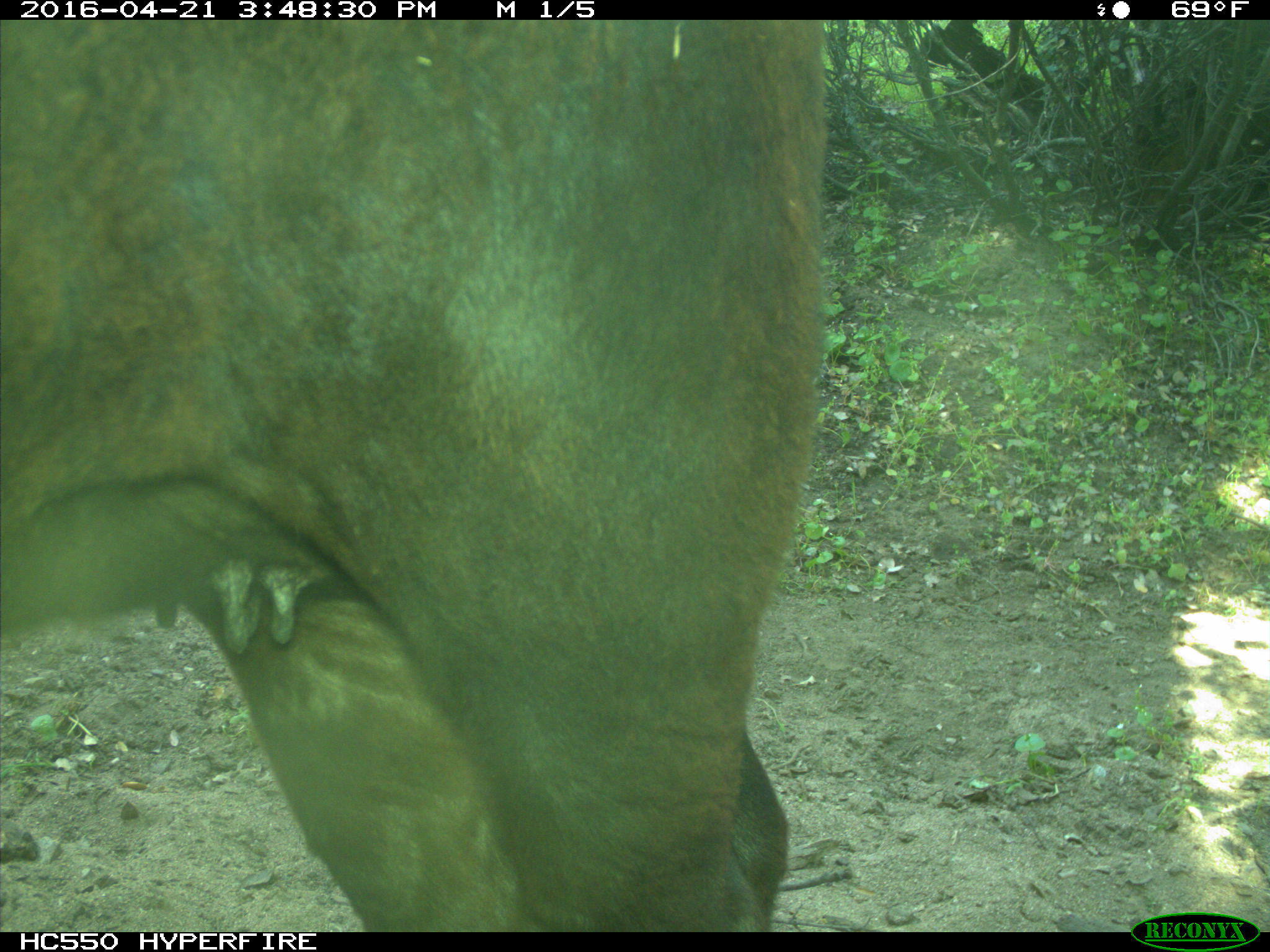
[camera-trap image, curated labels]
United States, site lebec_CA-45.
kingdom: Animalia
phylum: Chordata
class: Mammalia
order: Artiodactyla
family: Bovidae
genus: Bos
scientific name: Bos taurus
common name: domestic cow